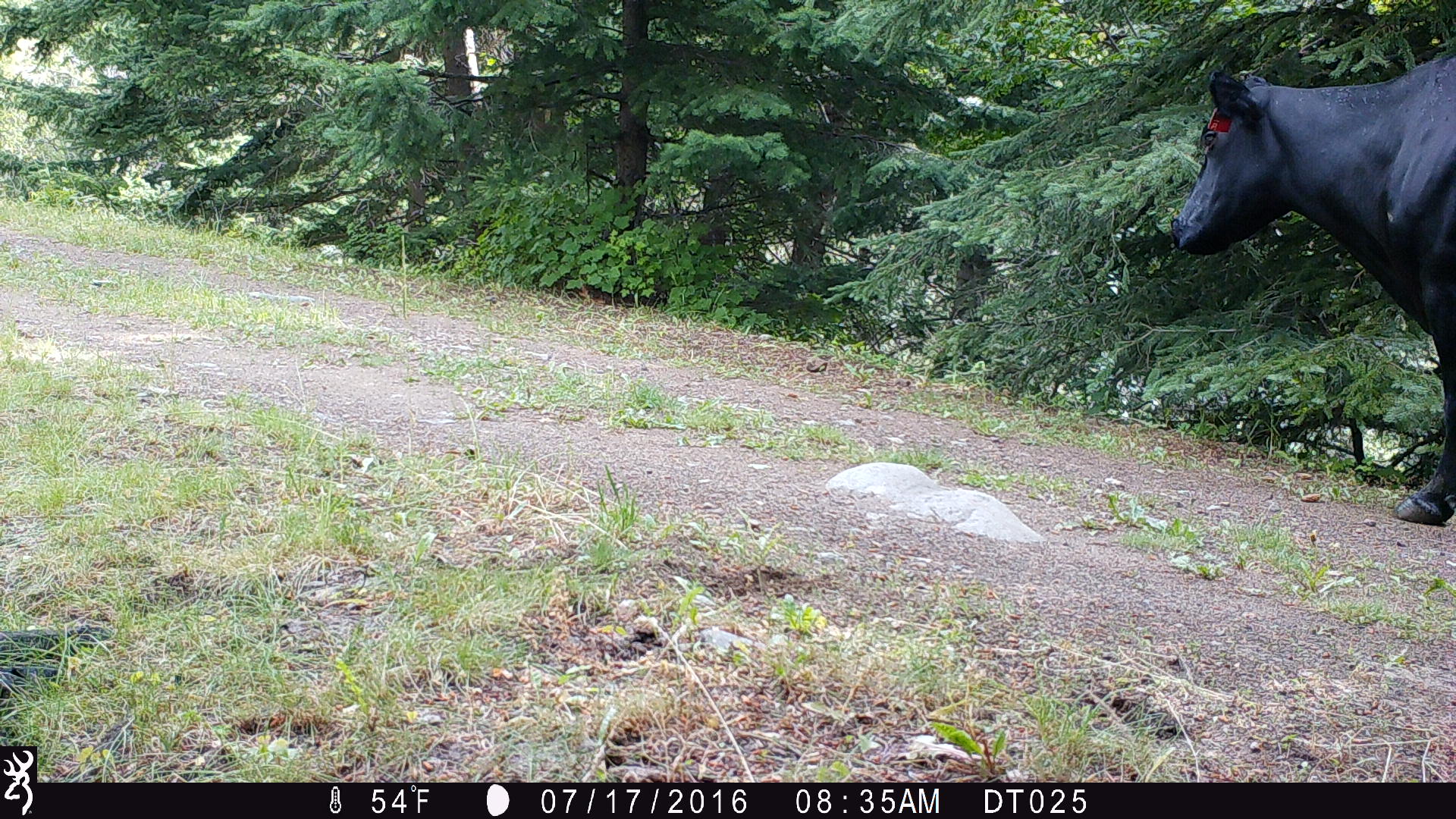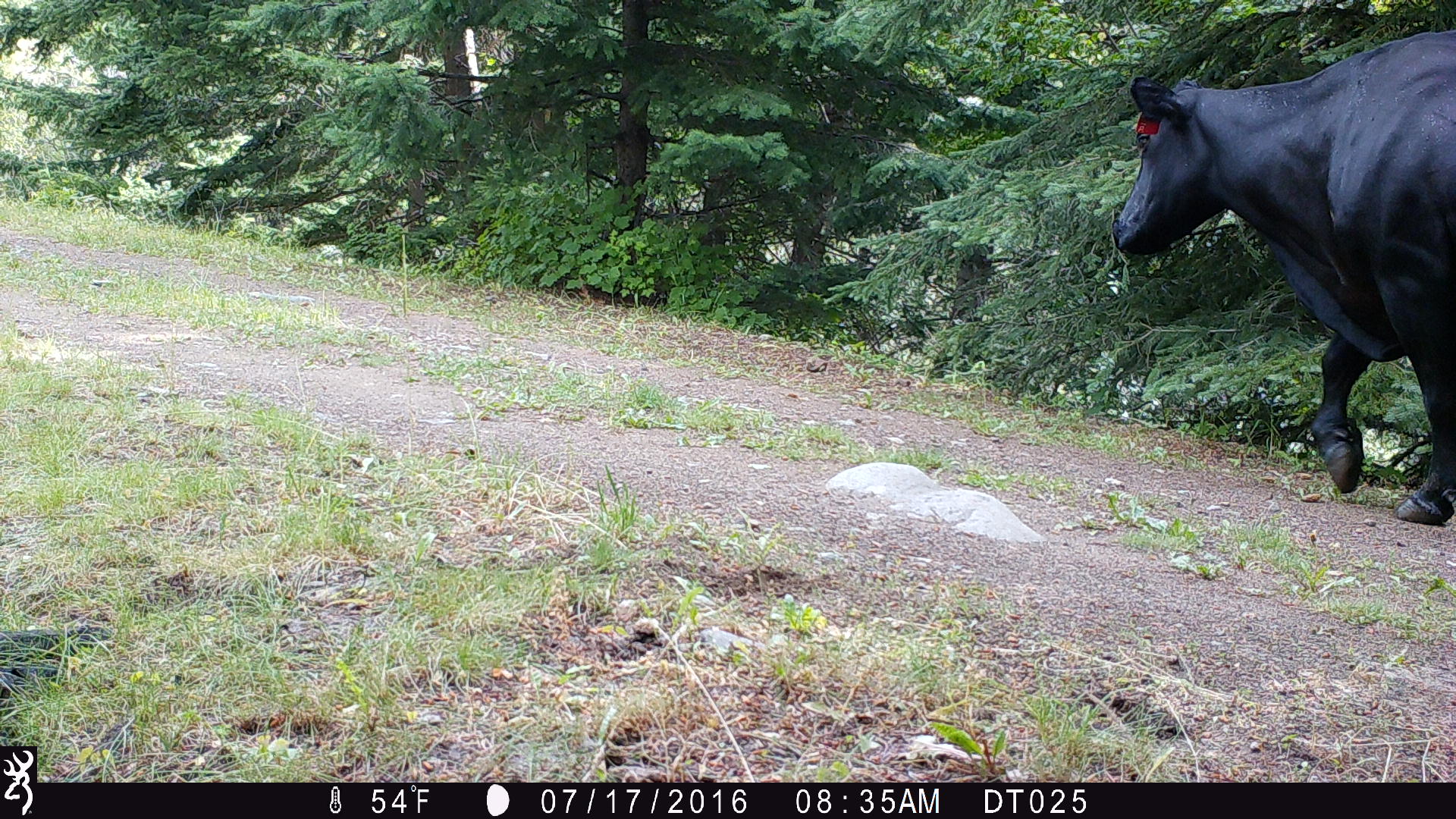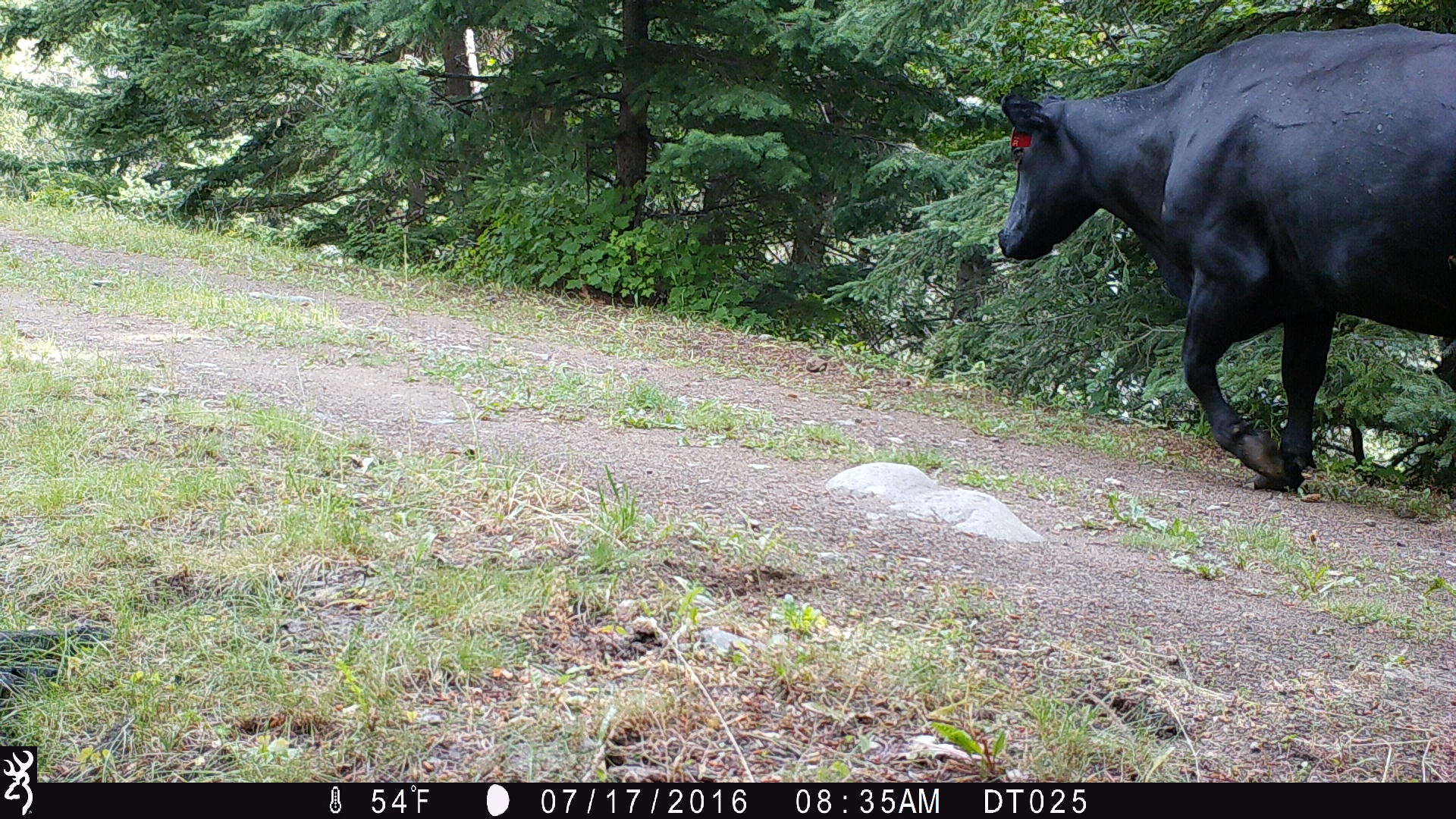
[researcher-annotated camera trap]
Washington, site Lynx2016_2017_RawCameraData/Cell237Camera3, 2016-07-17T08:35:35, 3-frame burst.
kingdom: Animalia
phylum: Chordata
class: Mammalia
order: Artiodactyla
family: Bovidae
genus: Bos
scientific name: Bos taurus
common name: domestic cattle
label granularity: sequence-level